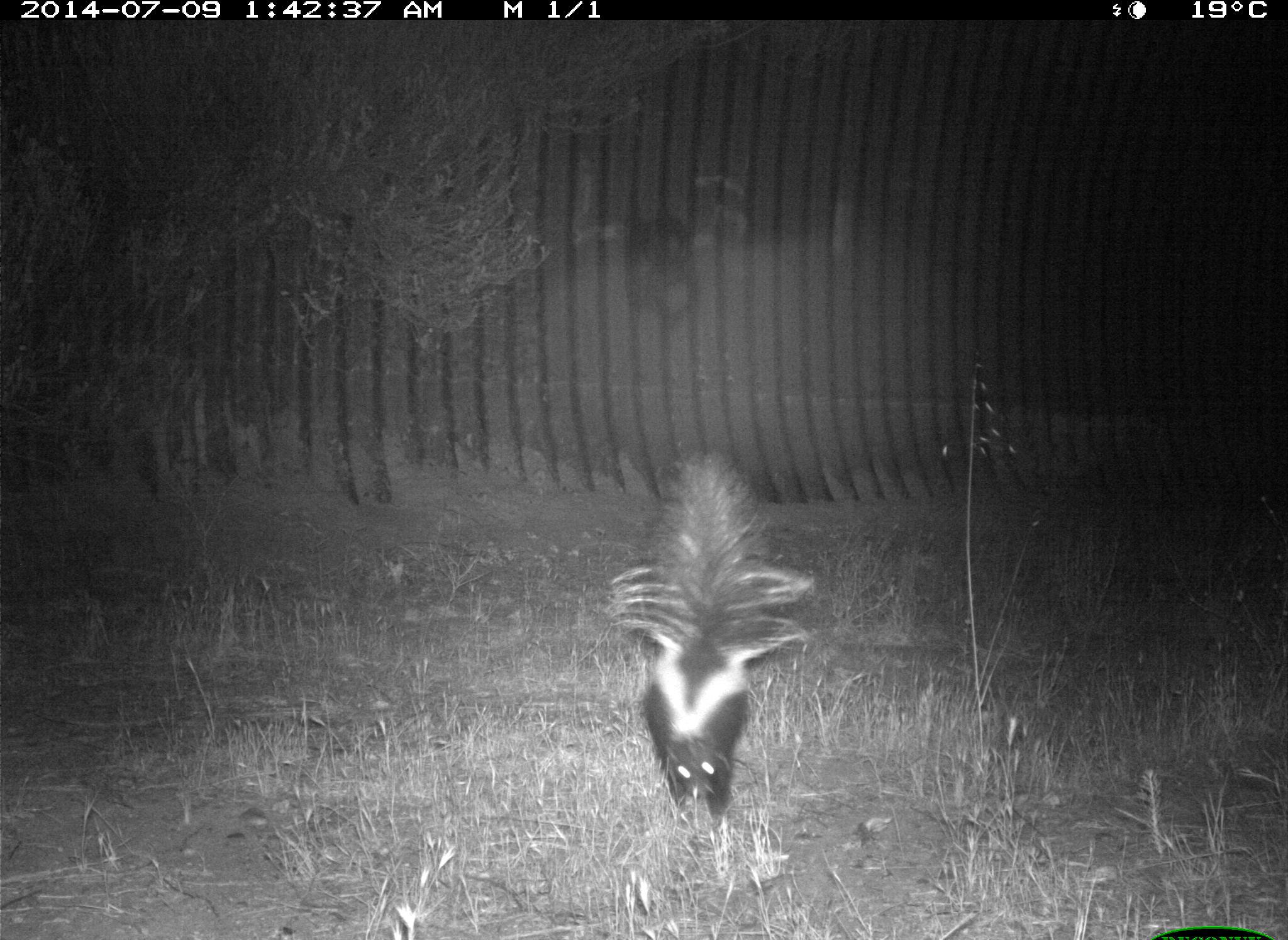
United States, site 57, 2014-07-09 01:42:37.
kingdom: Animalia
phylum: Chordata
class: Mammalia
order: Carnivora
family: Mephitidae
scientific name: Mephitidae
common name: skunk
Skunk (Mephitidae).